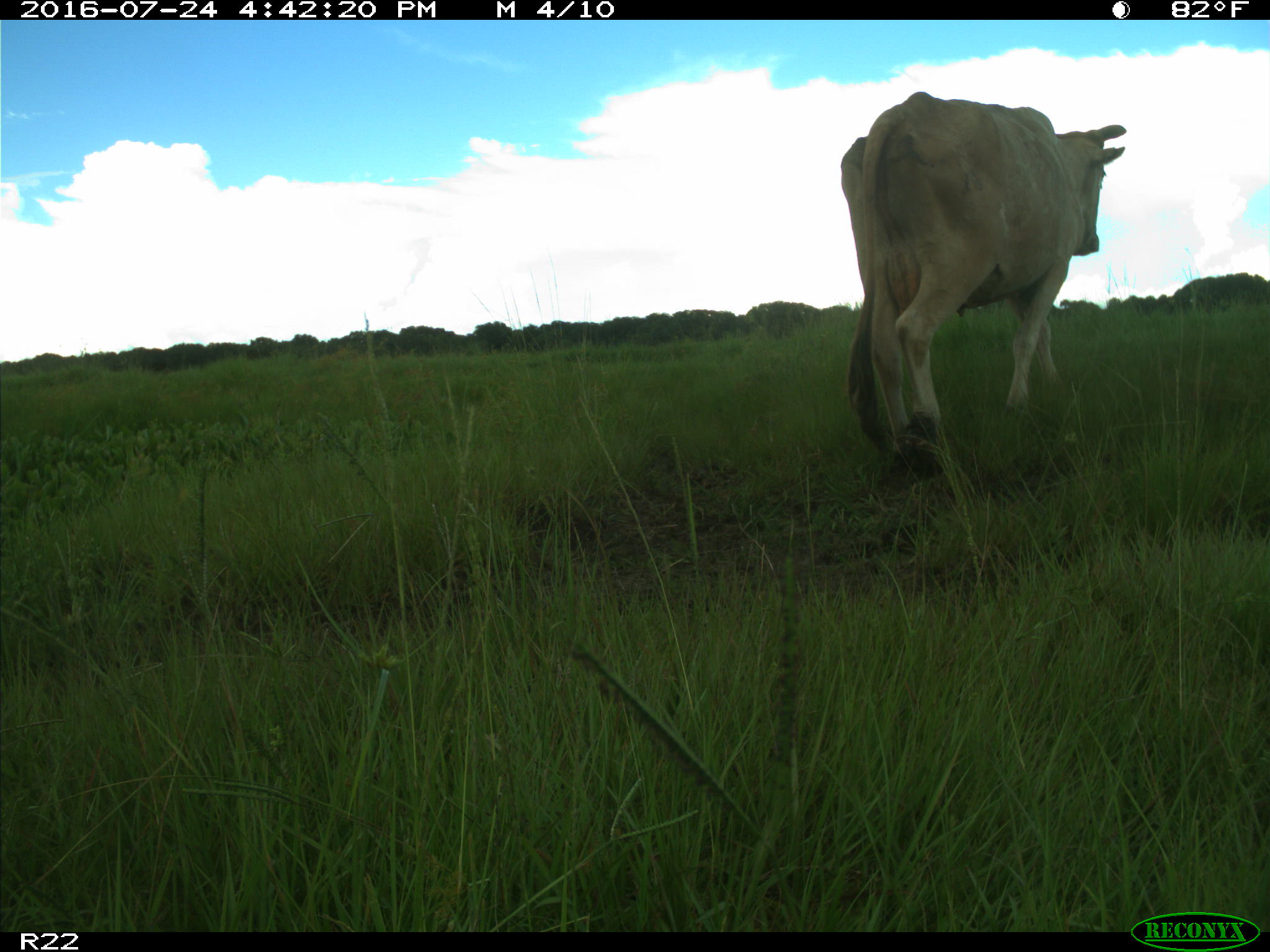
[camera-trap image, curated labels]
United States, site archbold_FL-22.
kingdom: Animalia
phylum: Chordata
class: Mammalia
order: Artiodactyla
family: Bovidae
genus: Bos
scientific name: Bos taurus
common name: domestic cow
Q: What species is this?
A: Bos taurus (domestic cow).